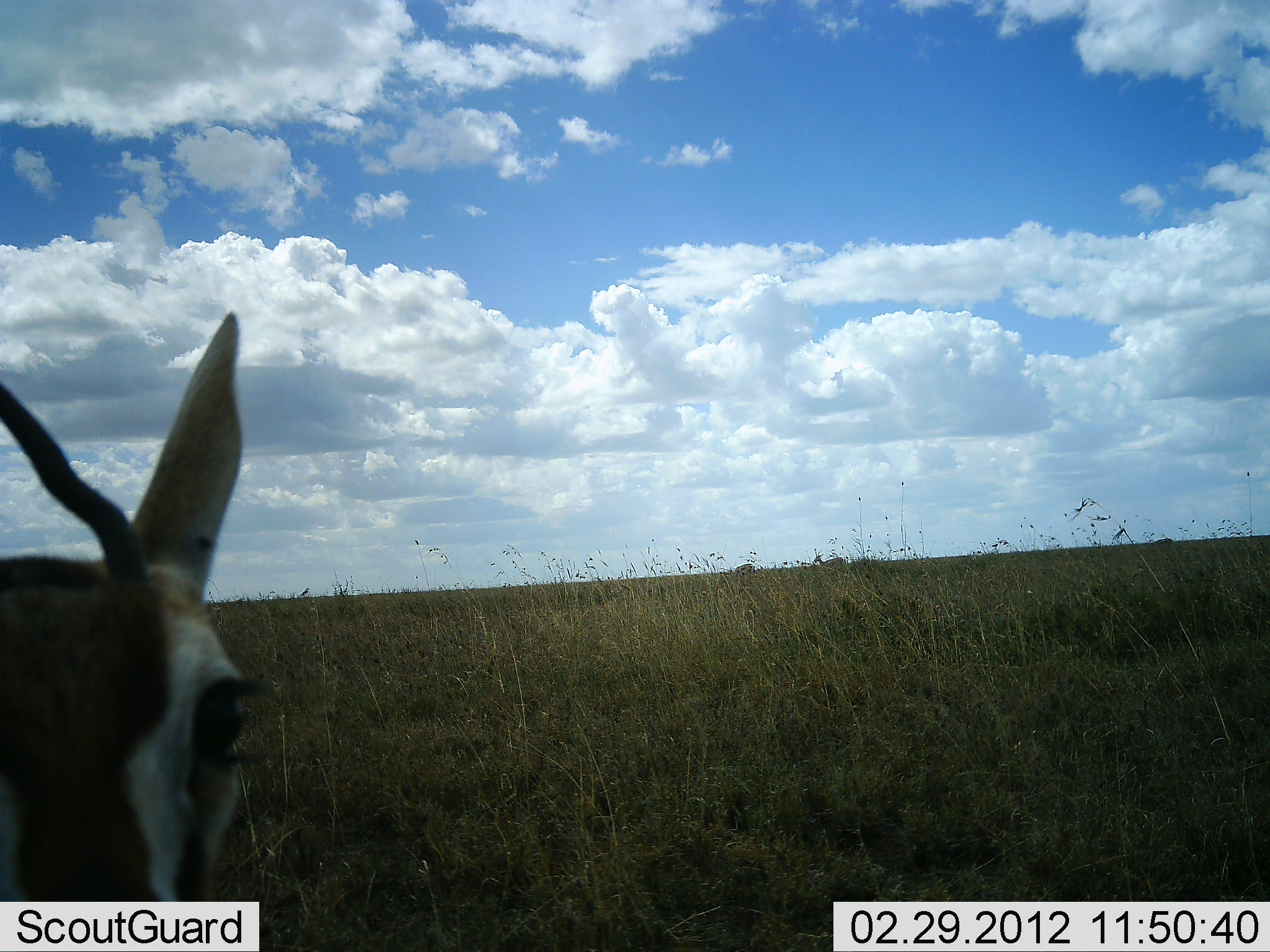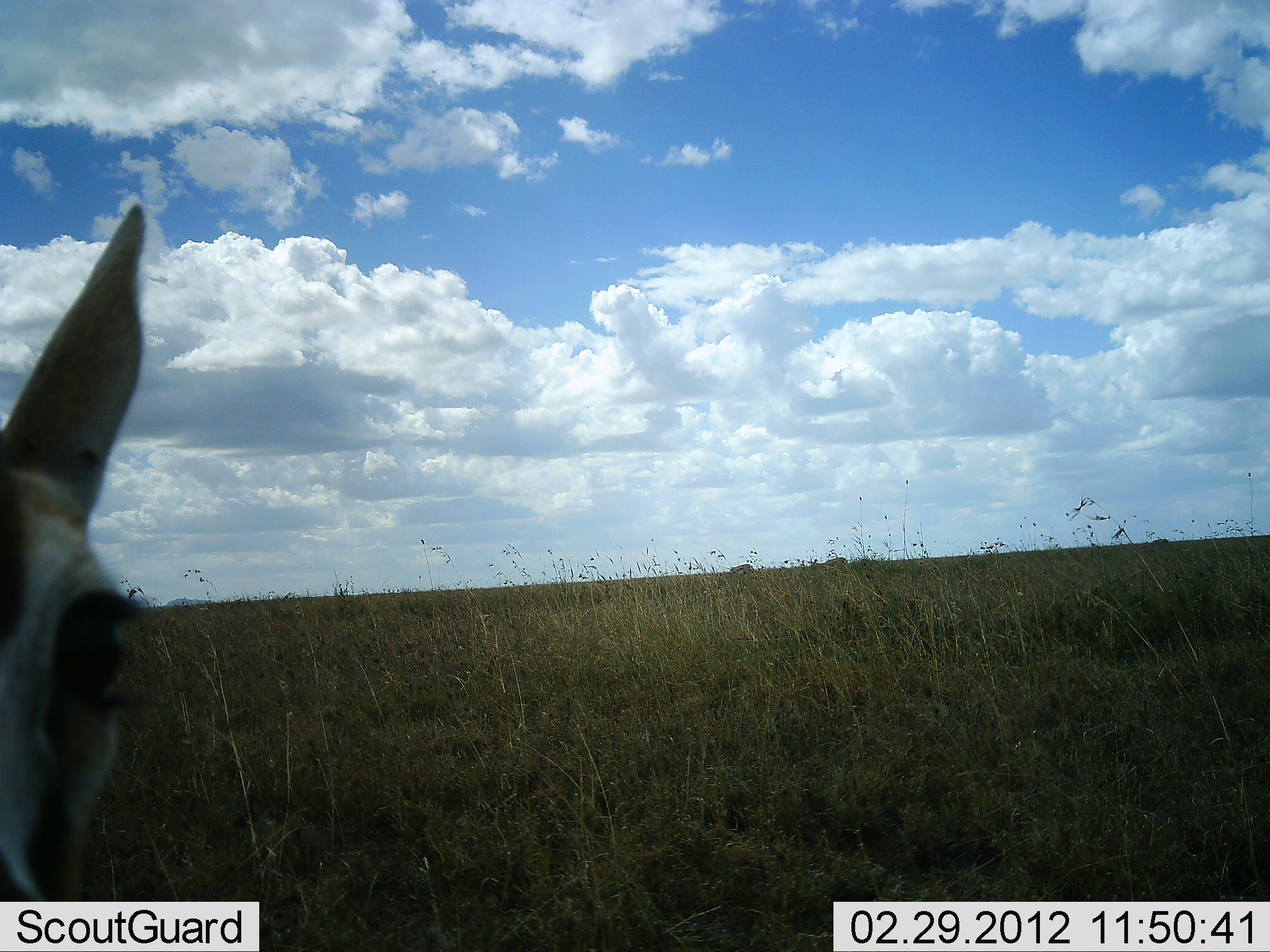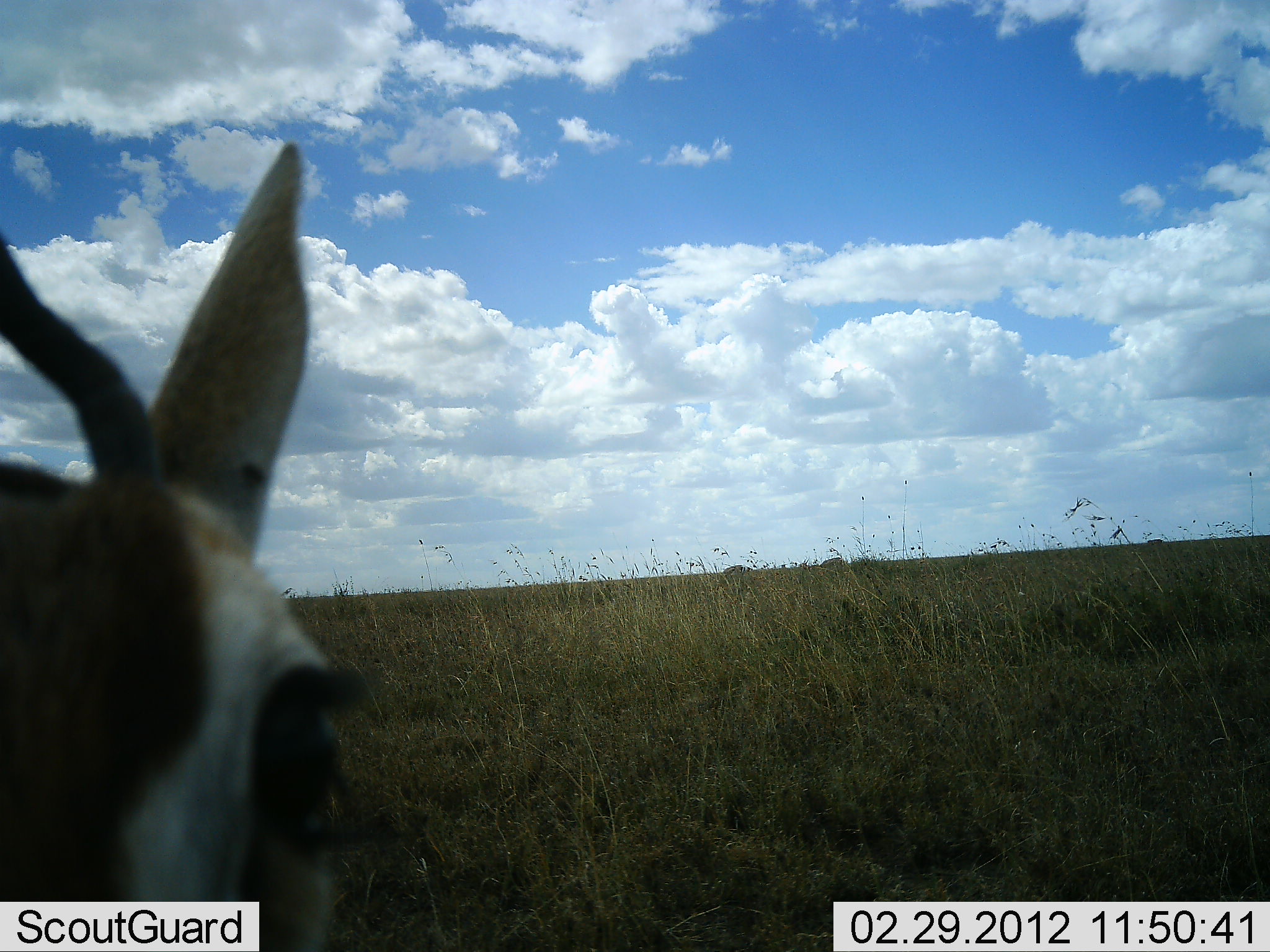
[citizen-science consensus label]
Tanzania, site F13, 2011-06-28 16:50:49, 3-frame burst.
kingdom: Animalia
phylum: Chordata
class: Mammalia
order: Artiodactyla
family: Bovidae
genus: Eudorcas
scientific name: Eudorcas thomsonii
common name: thomson's gazelle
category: gazellethomsons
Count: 1.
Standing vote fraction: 89%.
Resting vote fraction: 0%.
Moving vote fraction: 22%.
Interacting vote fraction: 0%.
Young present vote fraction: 0%.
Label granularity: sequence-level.